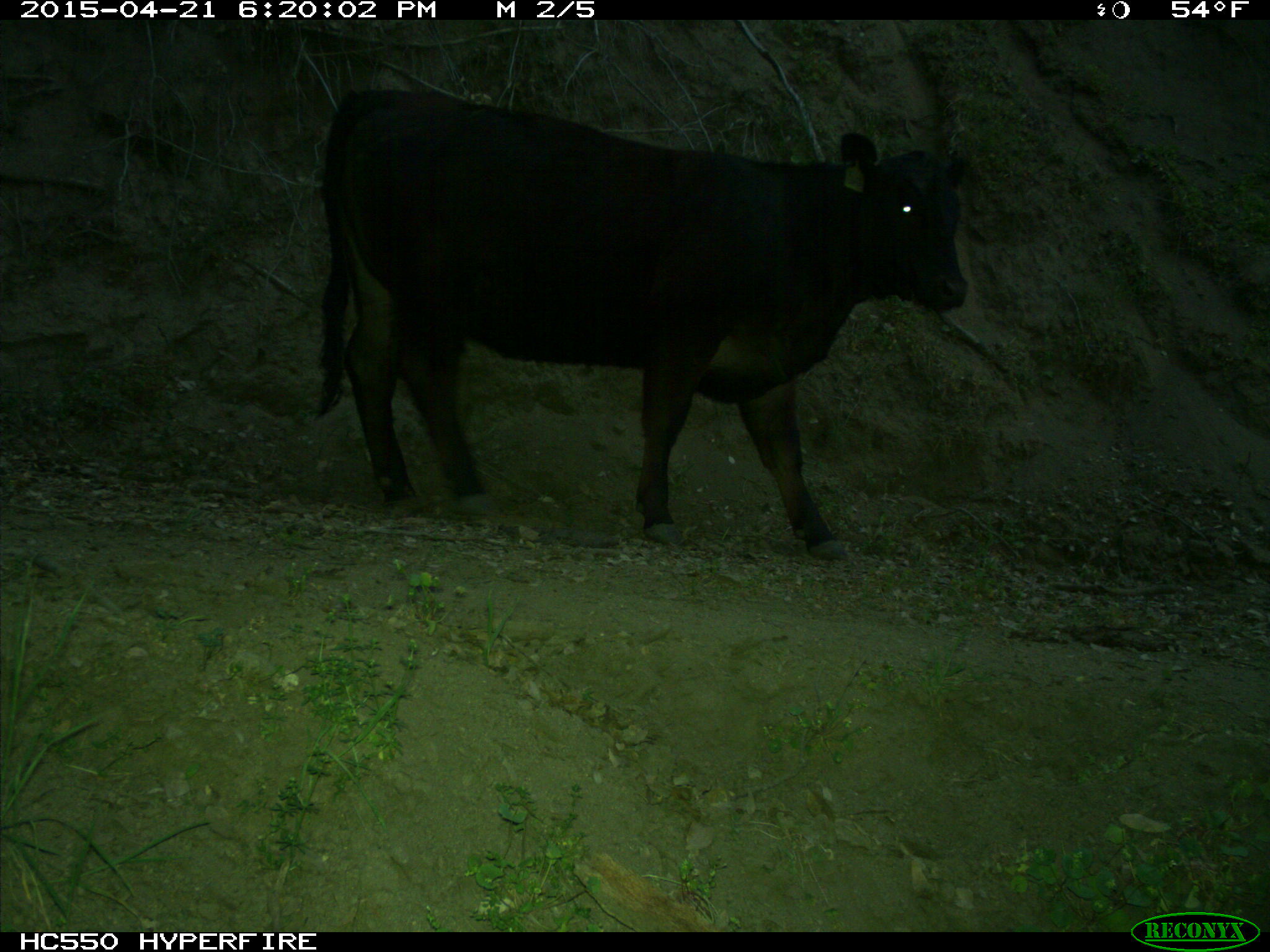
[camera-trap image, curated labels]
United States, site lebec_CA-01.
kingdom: Animalia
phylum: Chordata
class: Mammalia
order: Artiodactyla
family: Bovidae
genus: Bos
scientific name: Bos taurus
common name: domestic cow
Bos taurus (domestic cow).